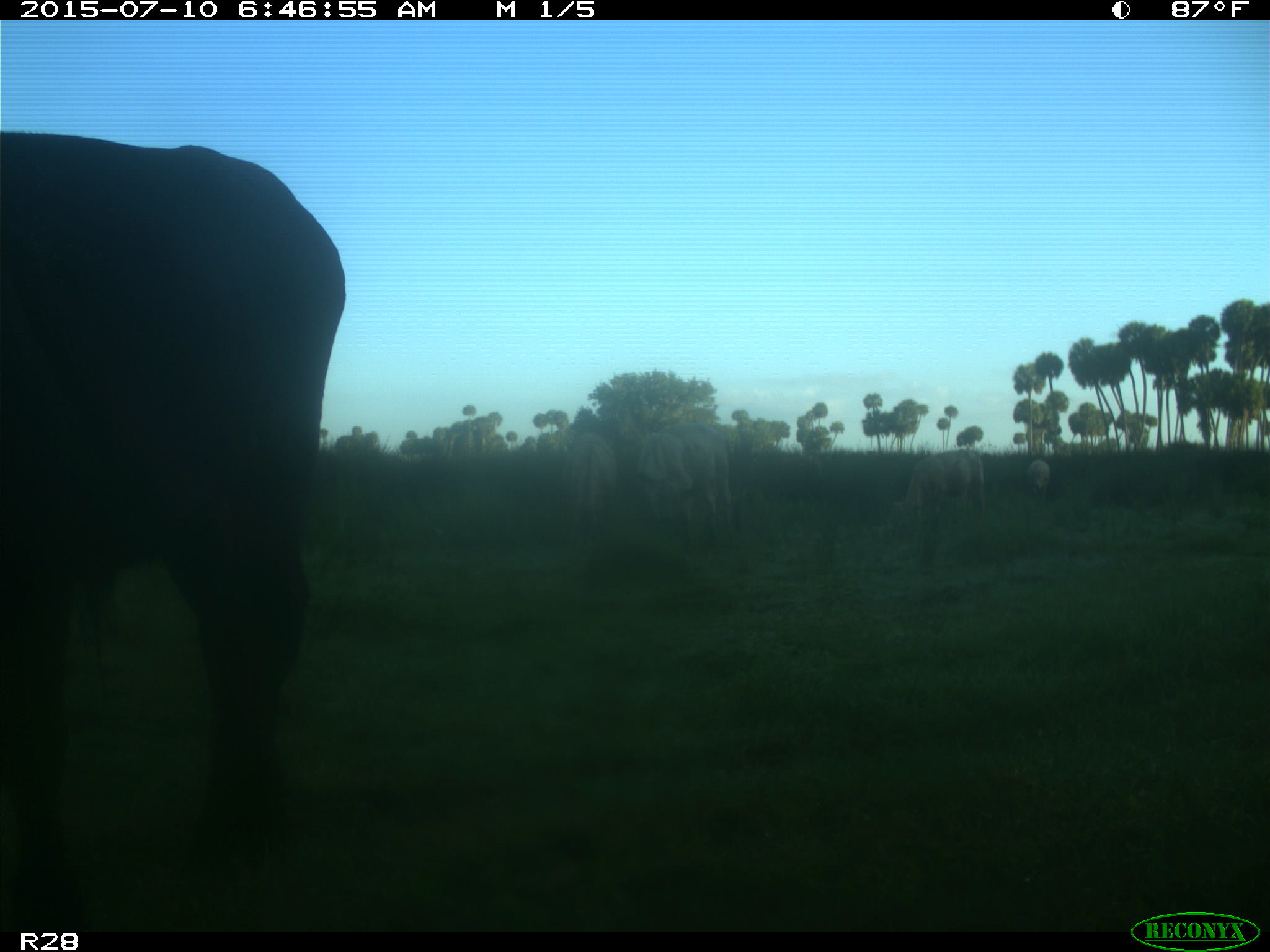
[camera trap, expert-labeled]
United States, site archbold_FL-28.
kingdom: Animalia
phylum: Chordata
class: Mammalia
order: Artiodactyla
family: Bovidae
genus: Bos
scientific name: Bos taurus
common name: domestic cow